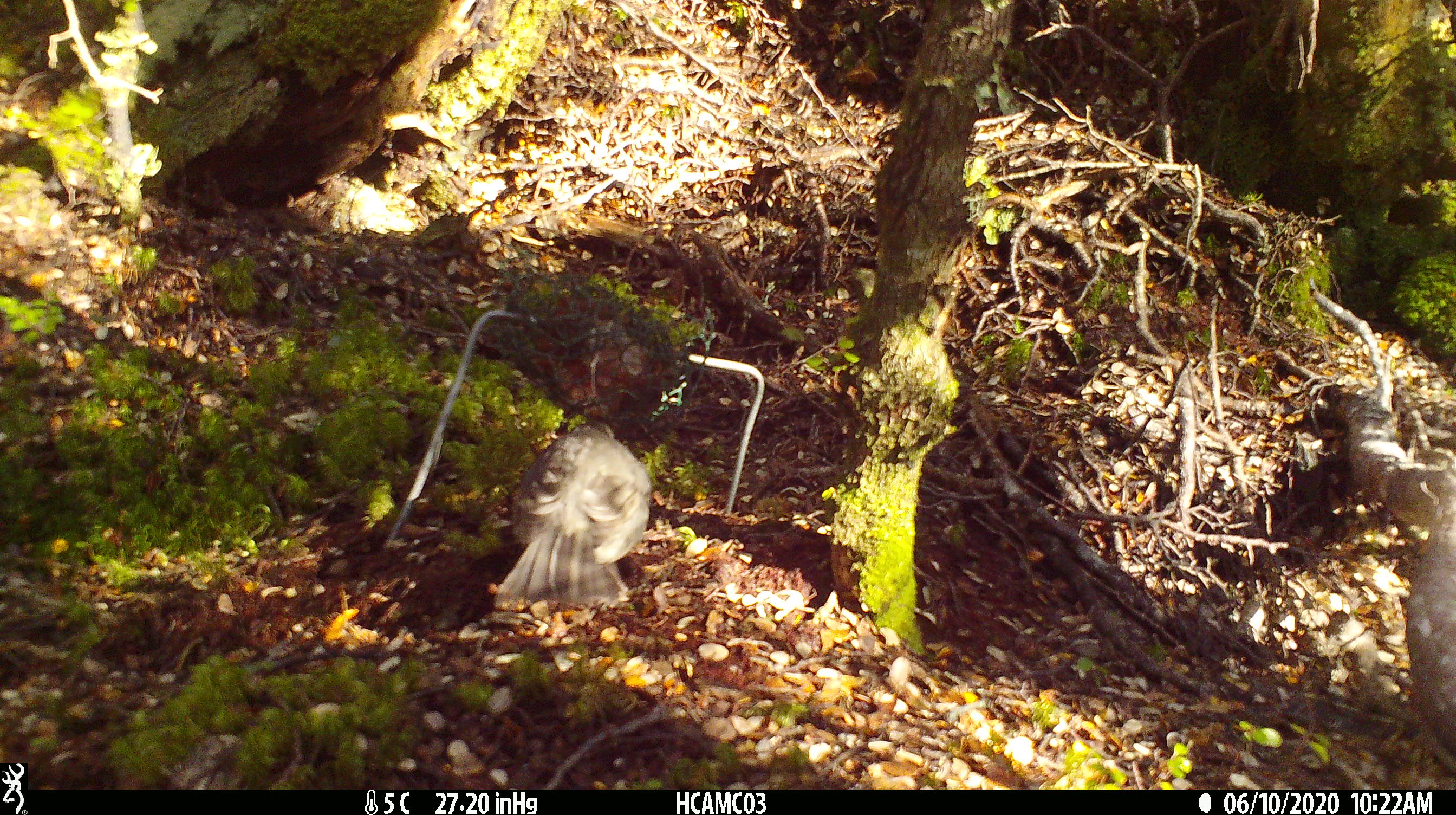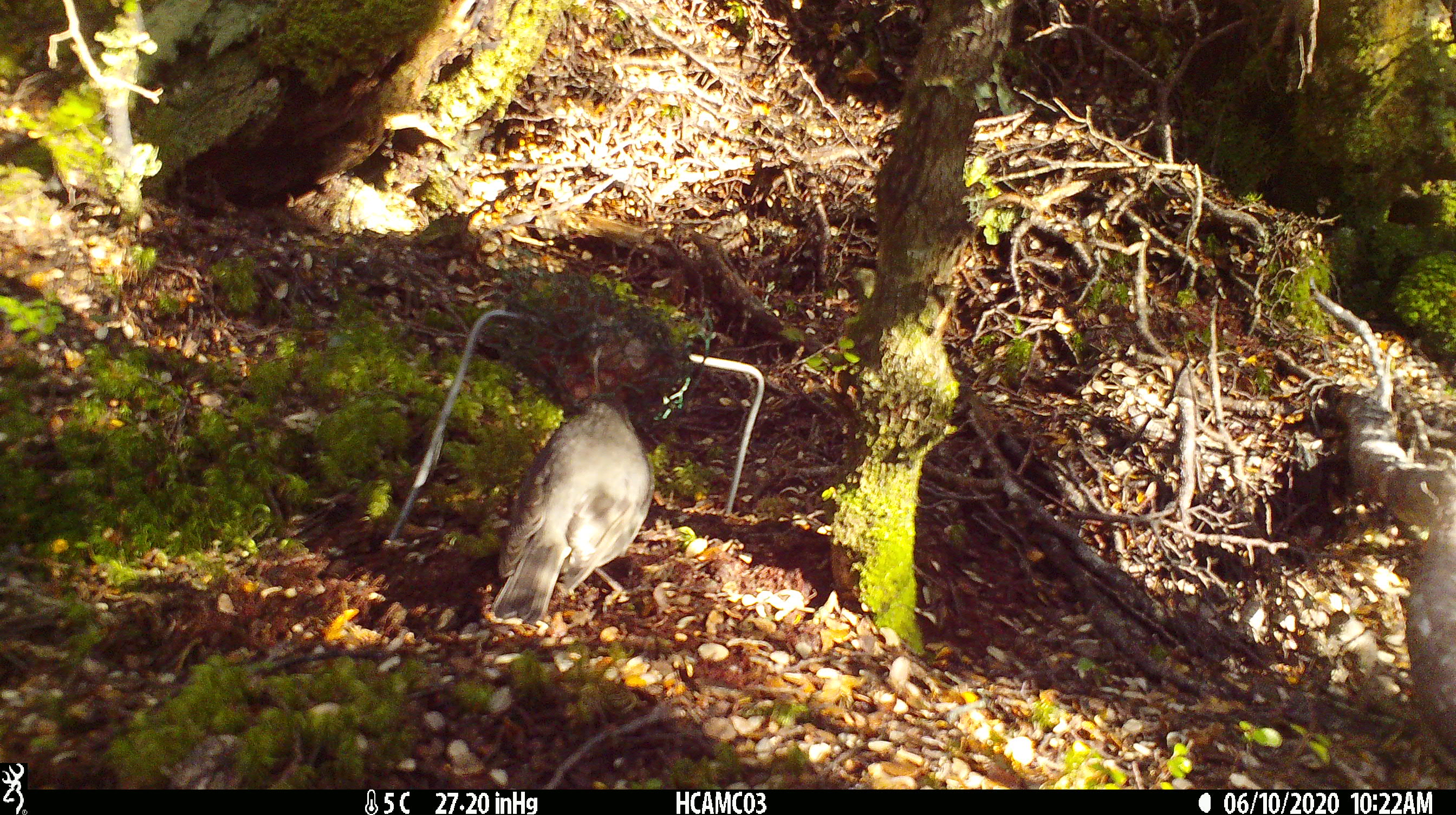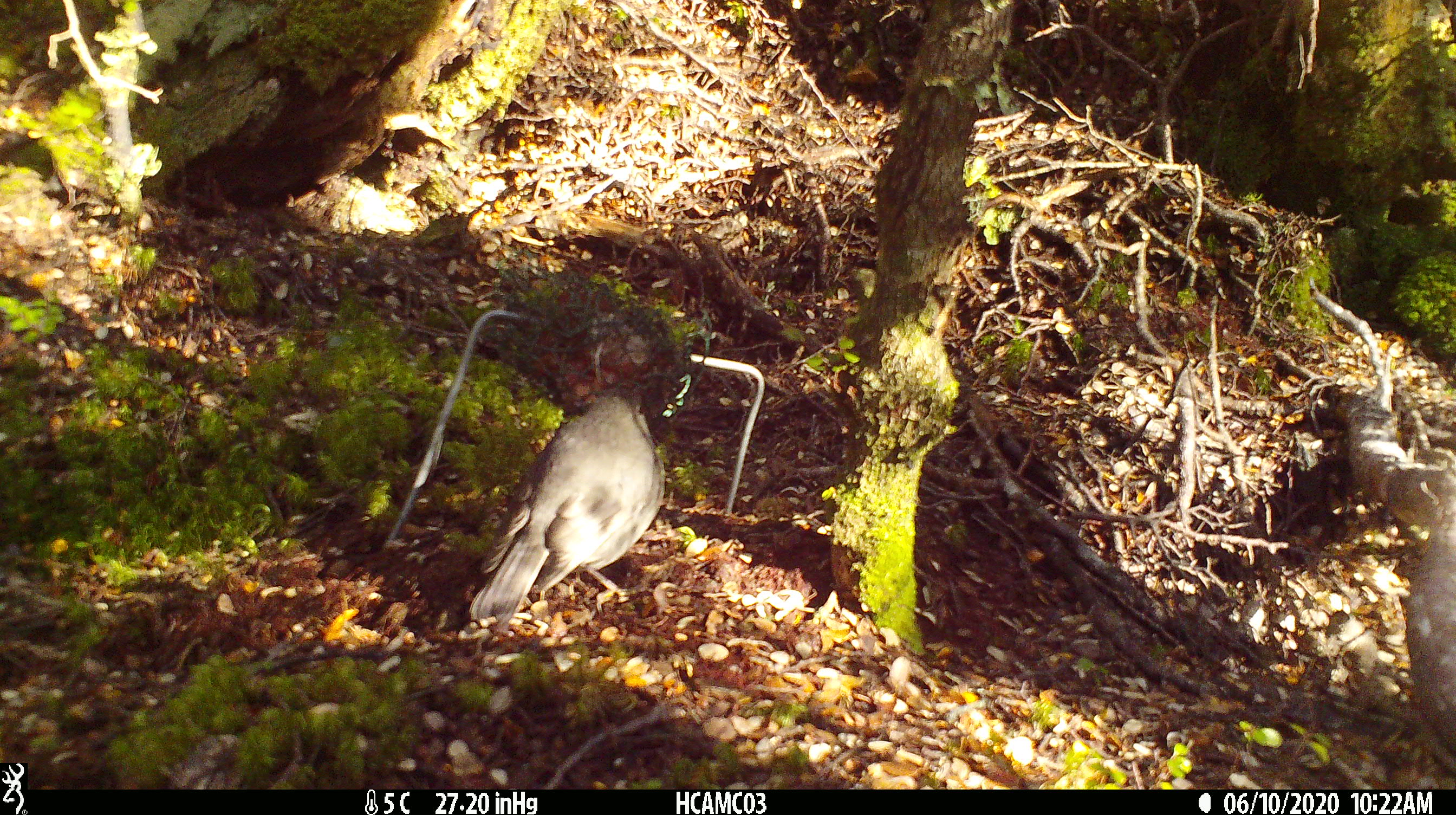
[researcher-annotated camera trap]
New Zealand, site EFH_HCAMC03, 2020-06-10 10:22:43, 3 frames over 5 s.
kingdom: Animalia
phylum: Chordata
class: Aves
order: Passeriformes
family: Petroicidae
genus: Petroica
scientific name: Petroica australis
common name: new zealand robin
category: robin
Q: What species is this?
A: Robin (new zealand robin) (Petroica australis).